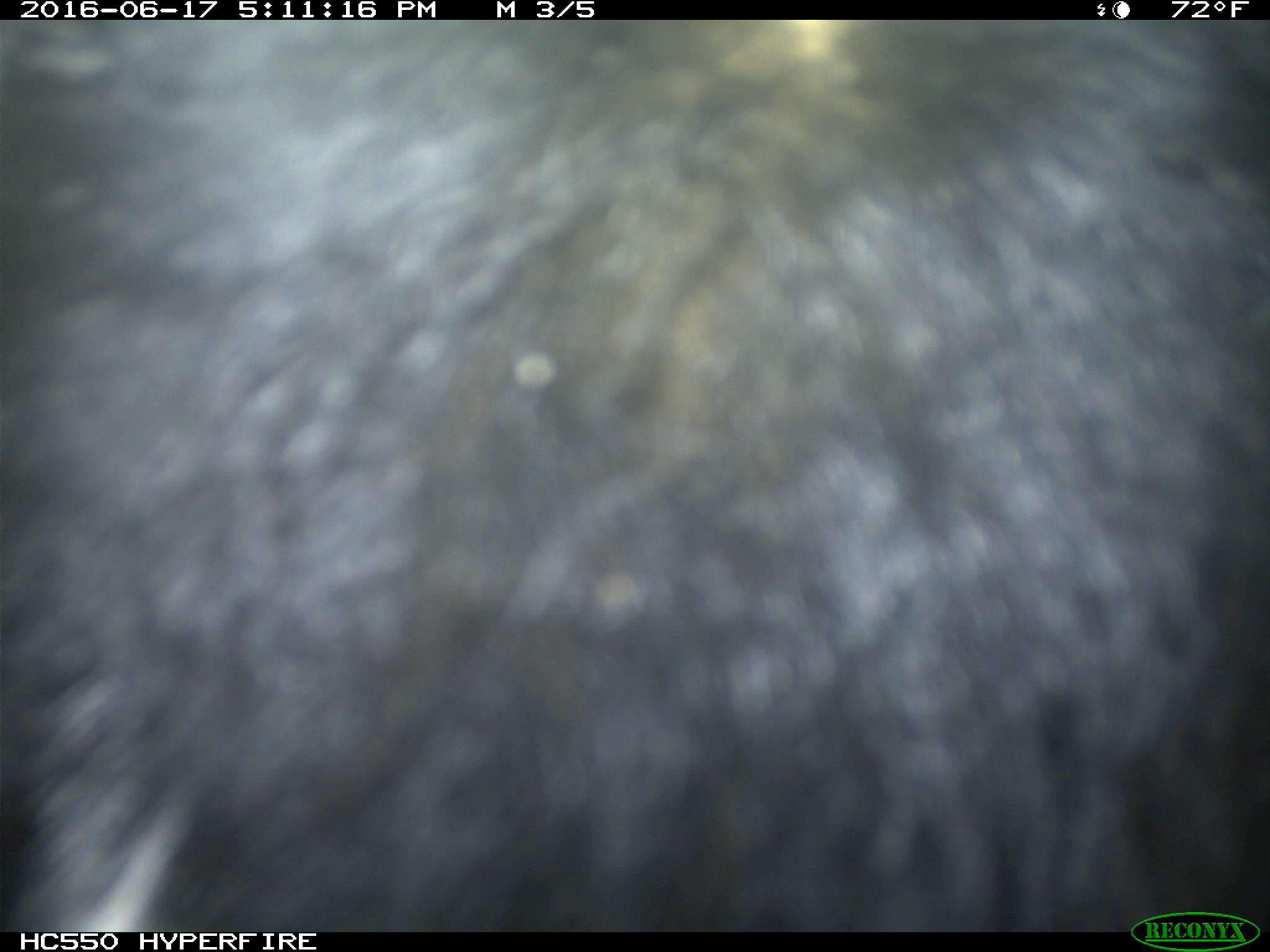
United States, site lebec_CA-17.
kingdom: Animalia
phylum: Chordata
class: Mammalia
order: Artiodactyla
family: Bovidae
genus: Bos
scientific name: Bos taurus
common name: domestic cow